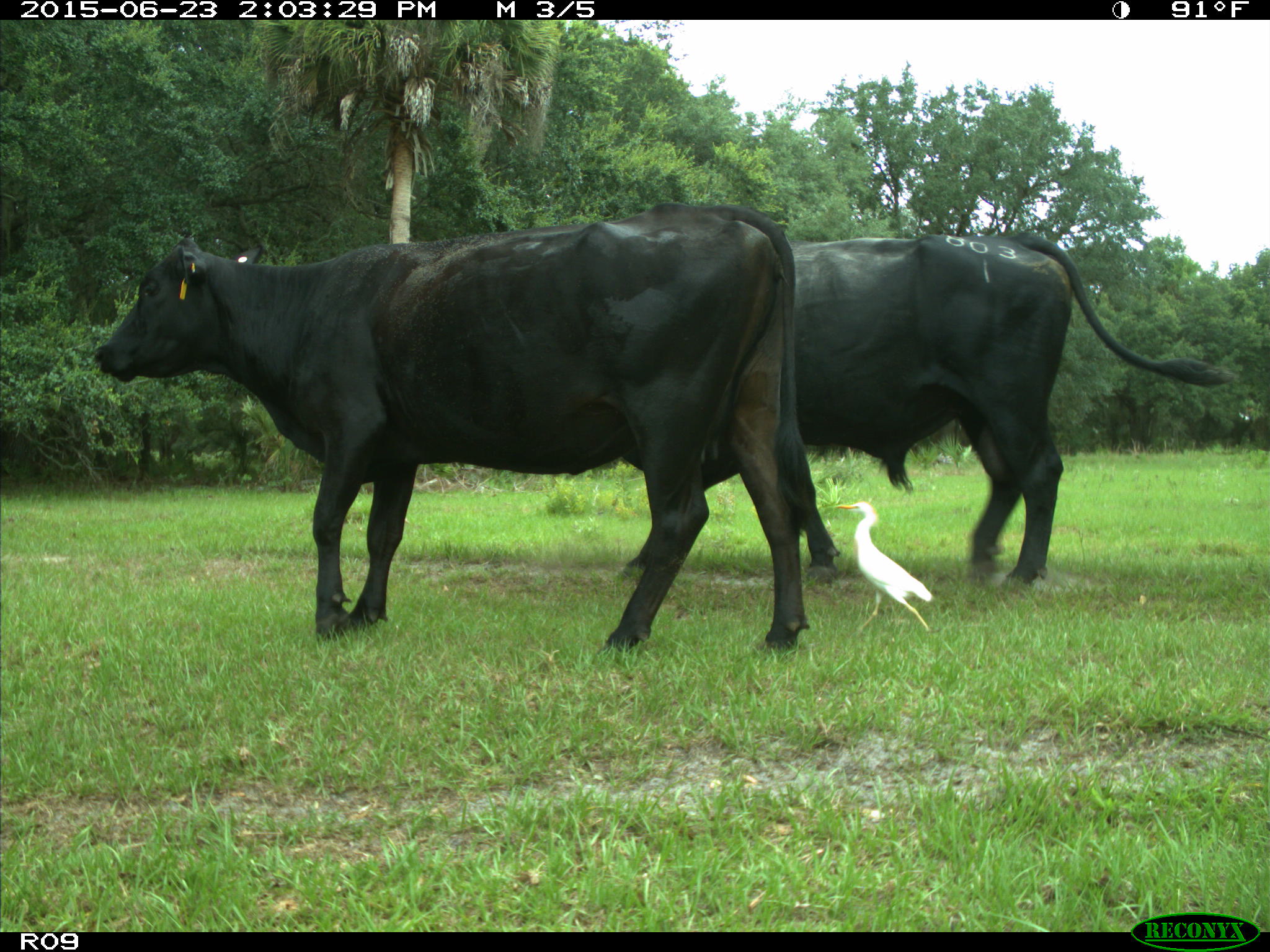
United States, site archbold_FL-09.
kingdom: Animalia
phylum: Chordata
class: Mammalia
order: Artiodactyla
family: Bovidae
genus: Bos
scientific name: Bos taurus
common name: domestic cow